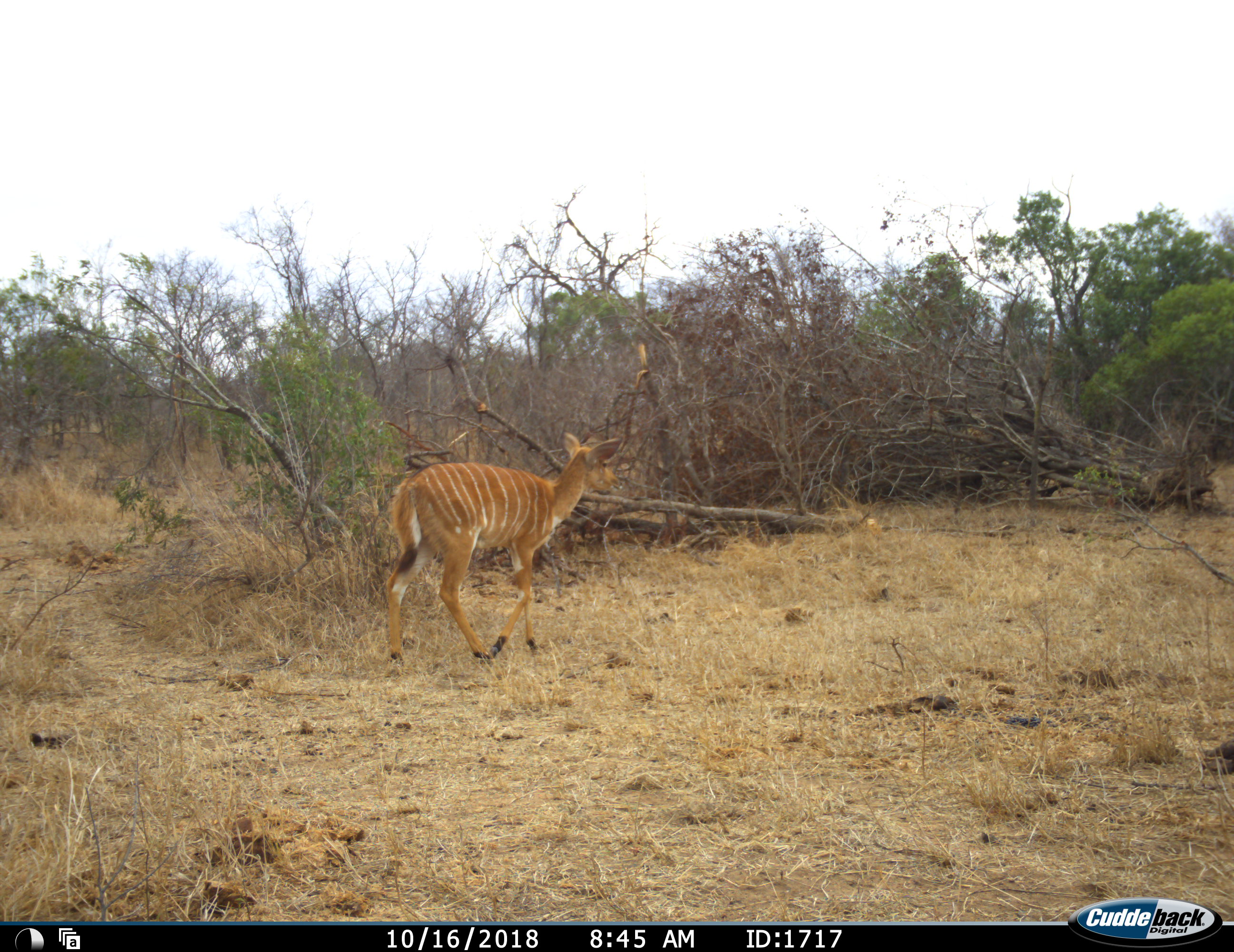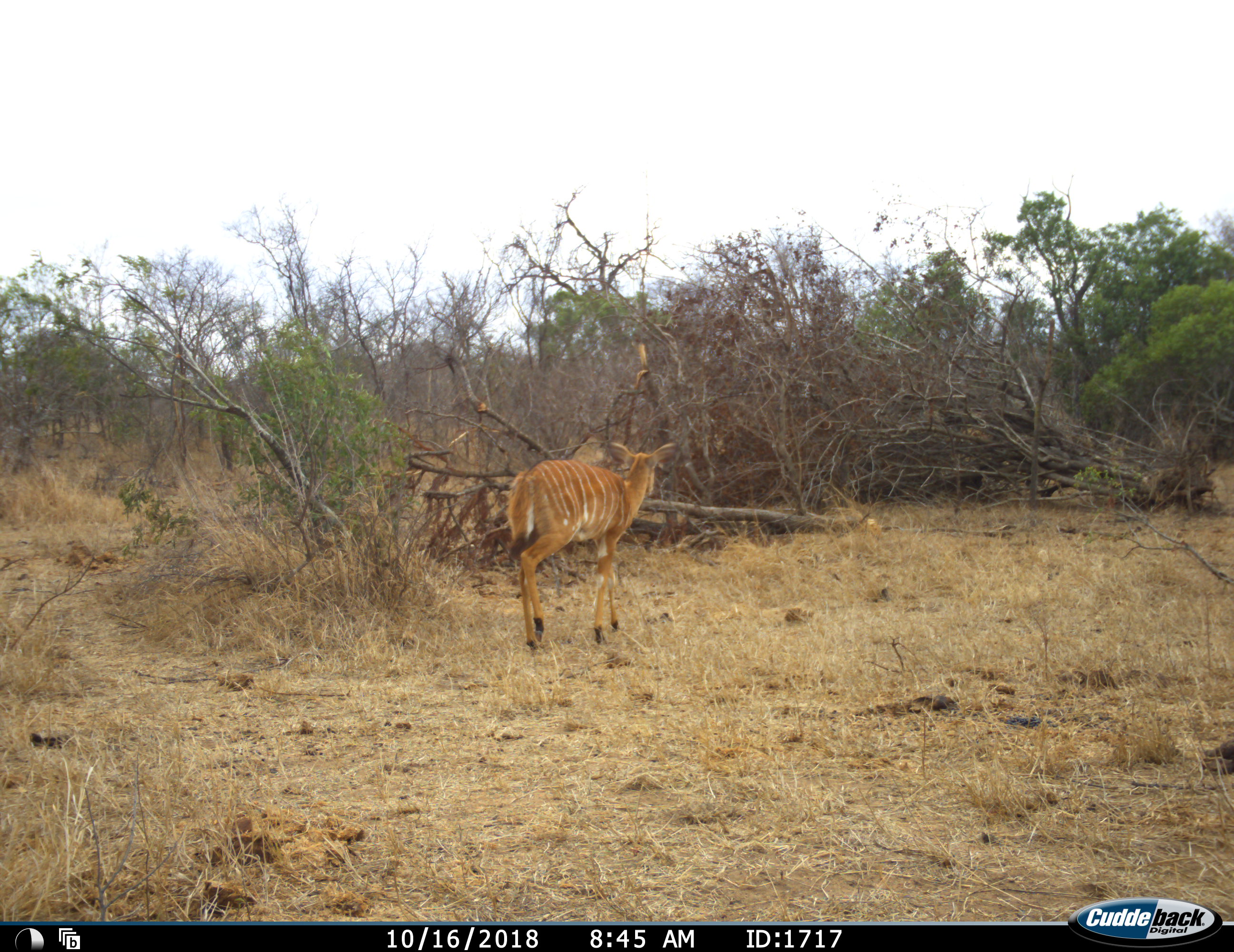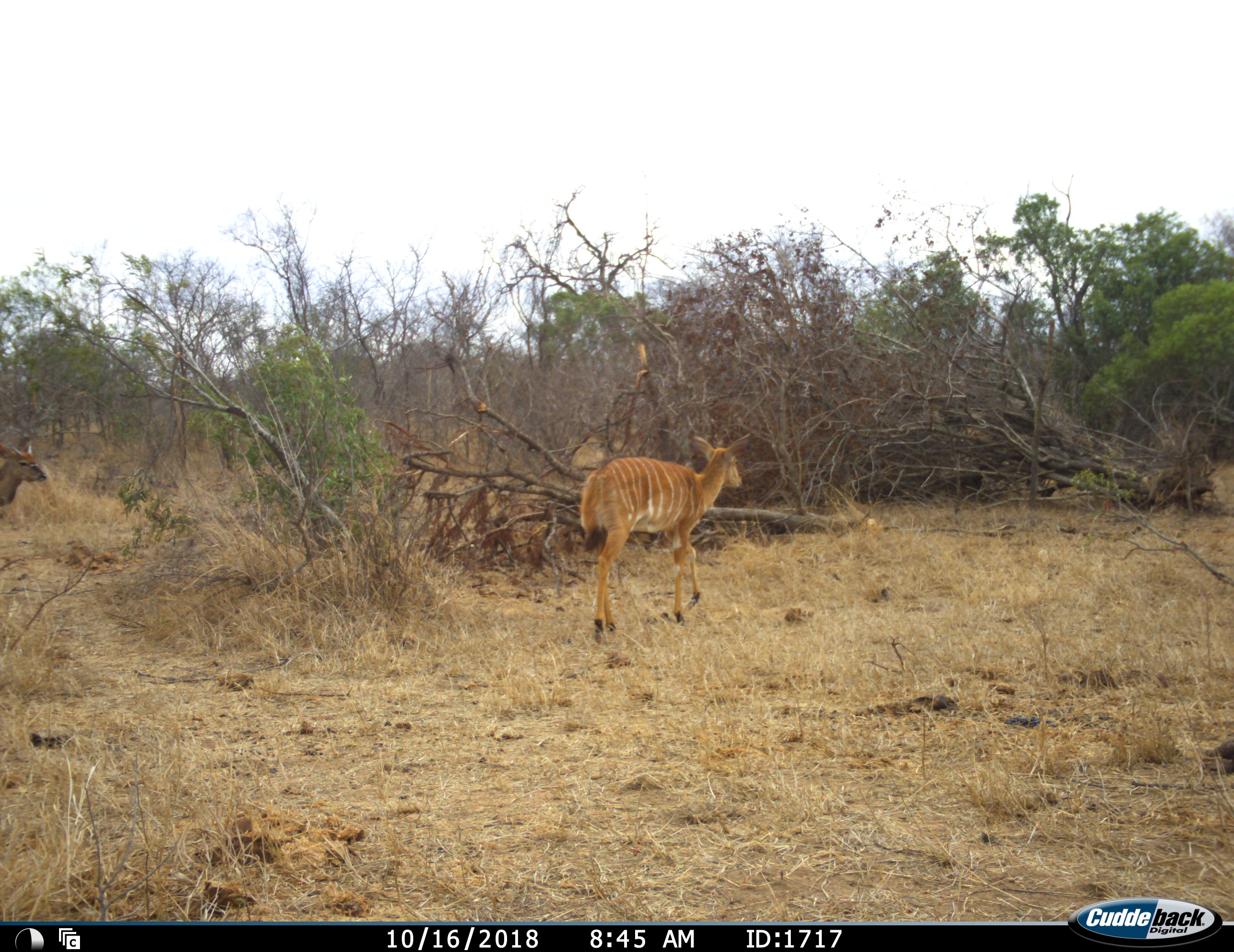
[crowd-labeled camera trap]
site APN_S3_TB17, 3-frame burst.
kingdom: Animalia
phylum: Chordata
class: Mammalia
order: Artiodactyla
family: Bovidae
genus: Tragelaphus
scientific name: Tragelaphus angasii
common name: nyala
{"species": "nyala (Tragelaphus angasii)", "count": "2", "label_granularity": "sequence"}